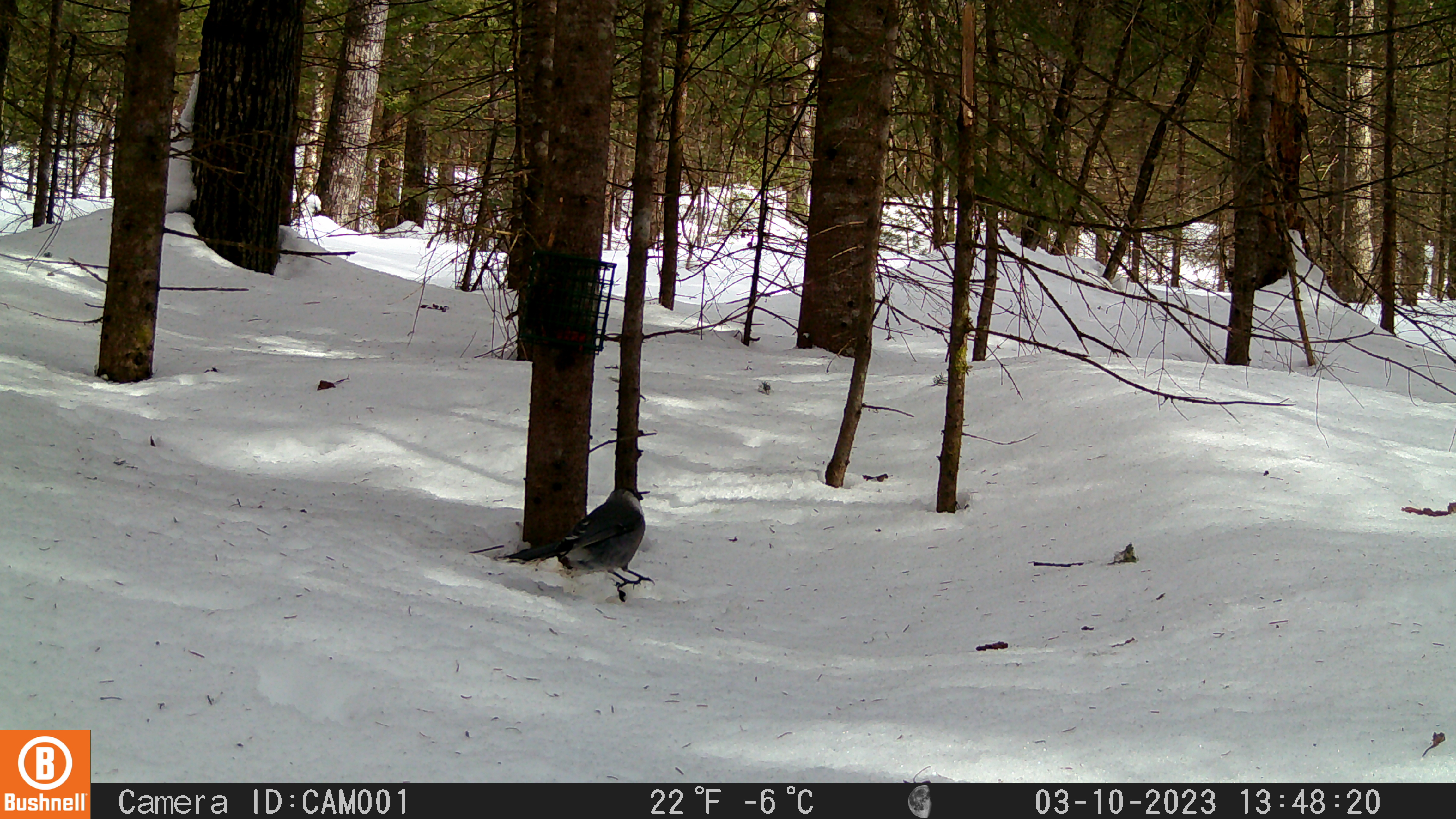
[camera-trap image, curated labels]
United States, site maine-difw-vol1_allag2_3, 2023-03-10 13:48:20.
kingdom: Animalia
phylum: Chordata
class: Aves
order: Passeriformes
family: Corvidae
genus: Perisoreus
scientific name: Perisoreus canadensis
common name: canada jay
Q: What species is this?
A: Canada jay (Perisoreus canadensis).